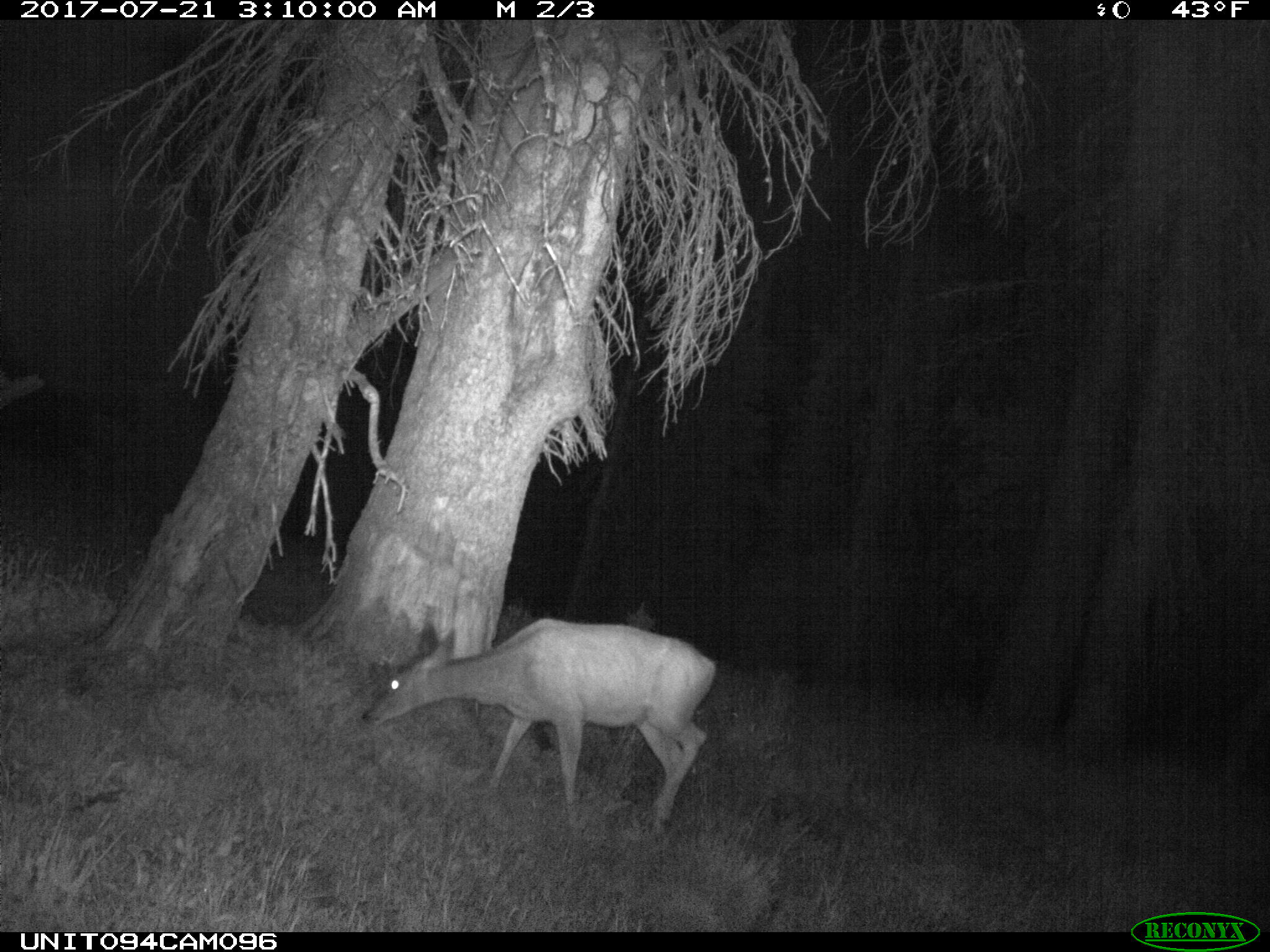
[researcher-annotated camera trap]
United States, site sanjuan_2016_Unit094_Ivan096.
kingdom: Animalia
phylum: Chordata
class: Mammalia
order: Artiodactyla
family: Cervidae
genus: Odocoileus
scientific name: Odocoileus hemionus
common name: mule deer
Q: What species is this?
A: Odocoileus hemionus (mule deer).